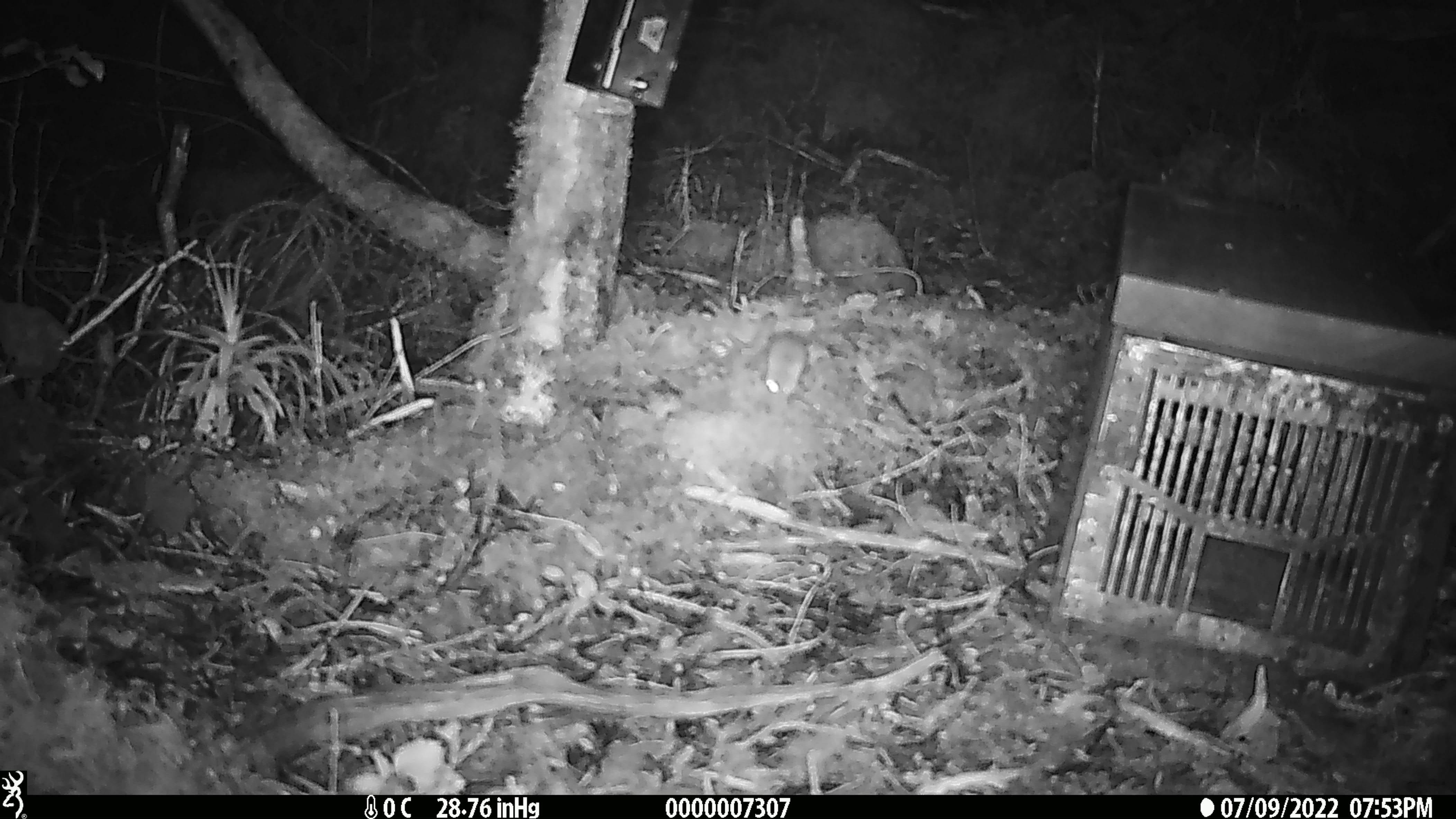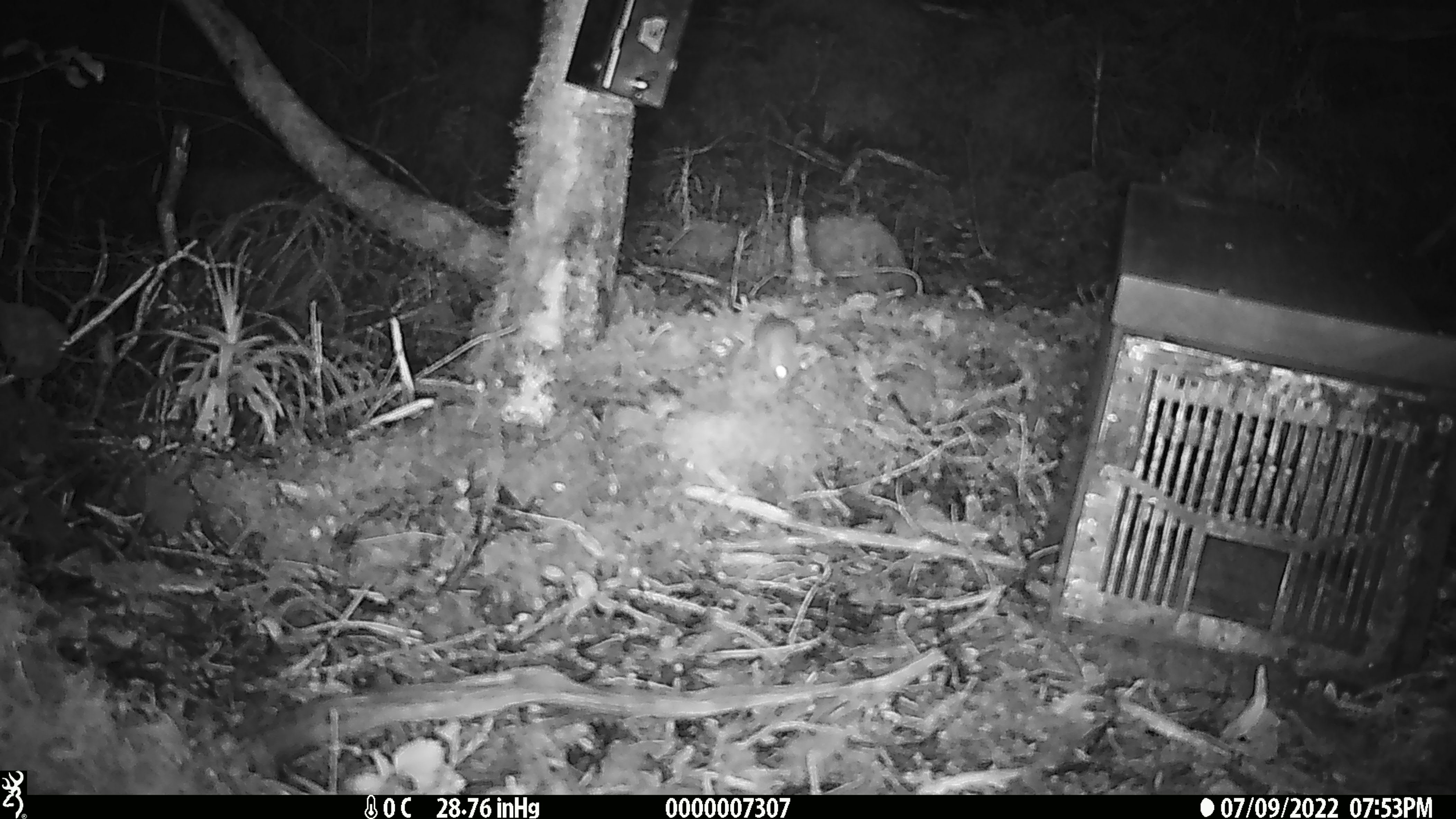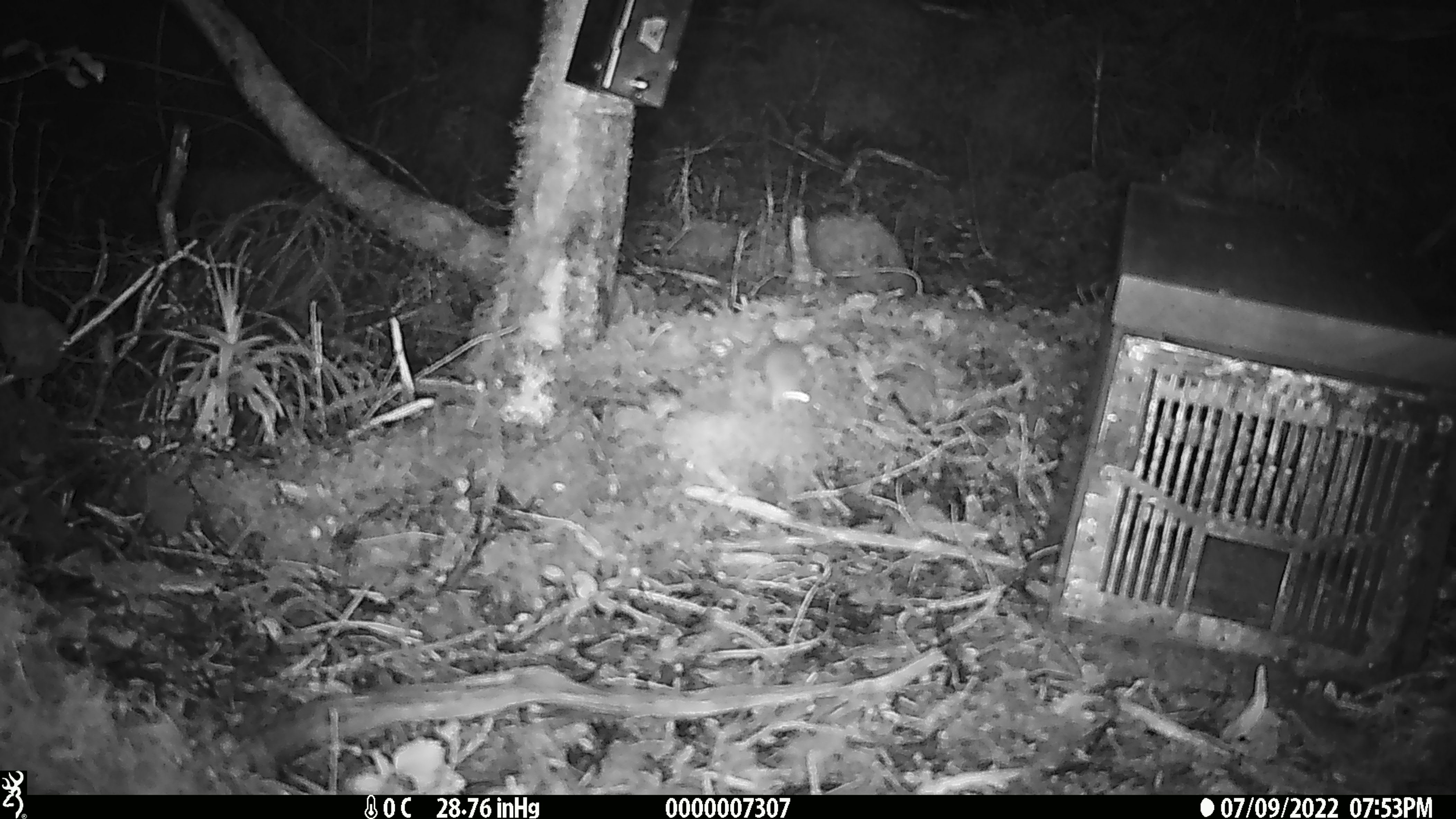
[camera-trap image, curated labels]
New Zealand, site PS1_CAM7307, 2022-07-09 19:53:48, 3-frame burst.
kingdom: Animalia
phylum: Chordata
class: Mammalia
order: Rodentia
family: Muridae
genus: Mus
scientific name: Mus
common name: mouse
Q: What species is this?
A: Mouse (Mus).